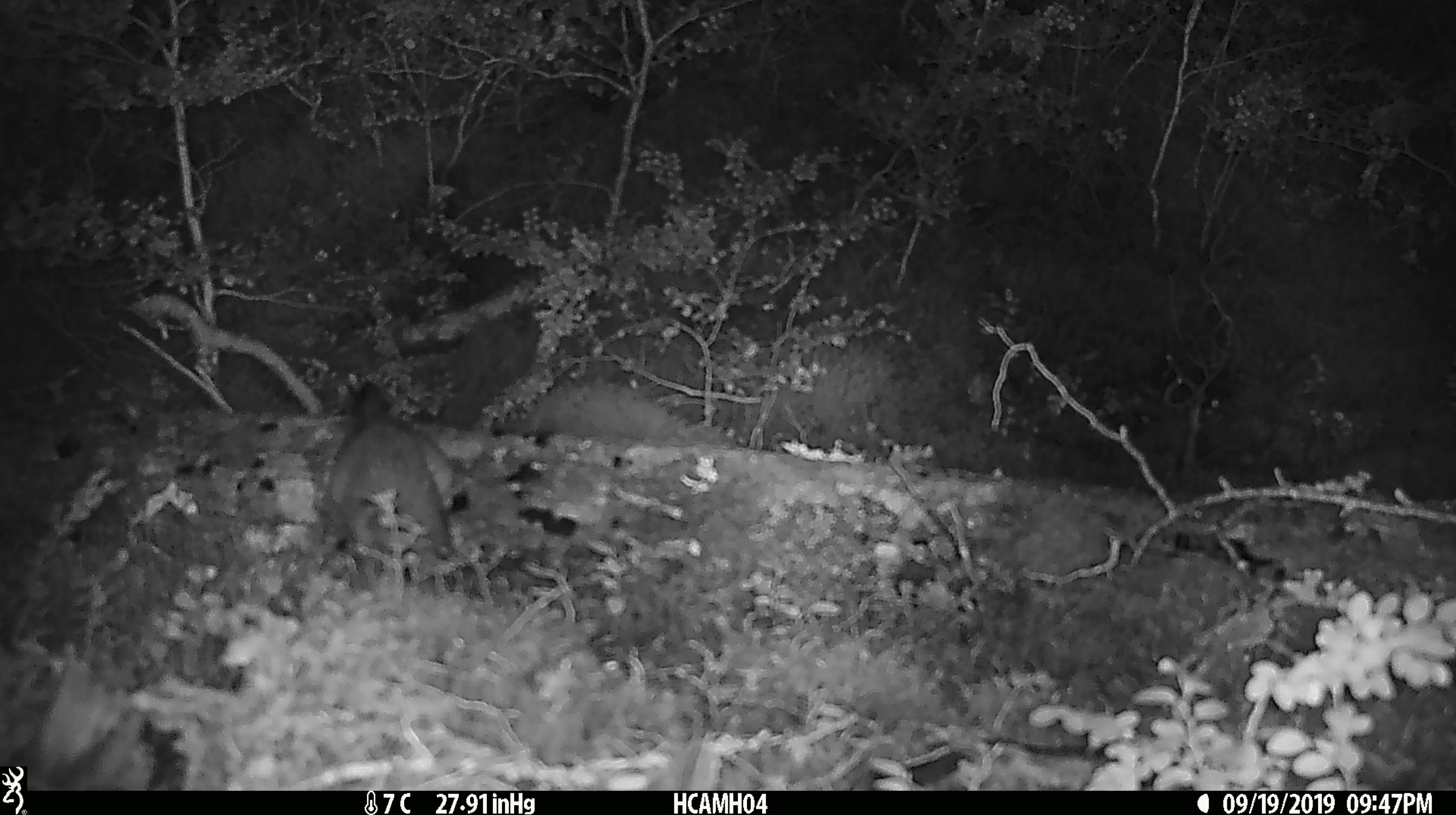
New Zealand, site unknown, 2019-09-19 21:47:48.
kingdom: Animalia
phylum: Chordata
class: Mammalia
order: Rodentia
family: Muridae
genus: Mus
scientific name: Mus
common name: mouse